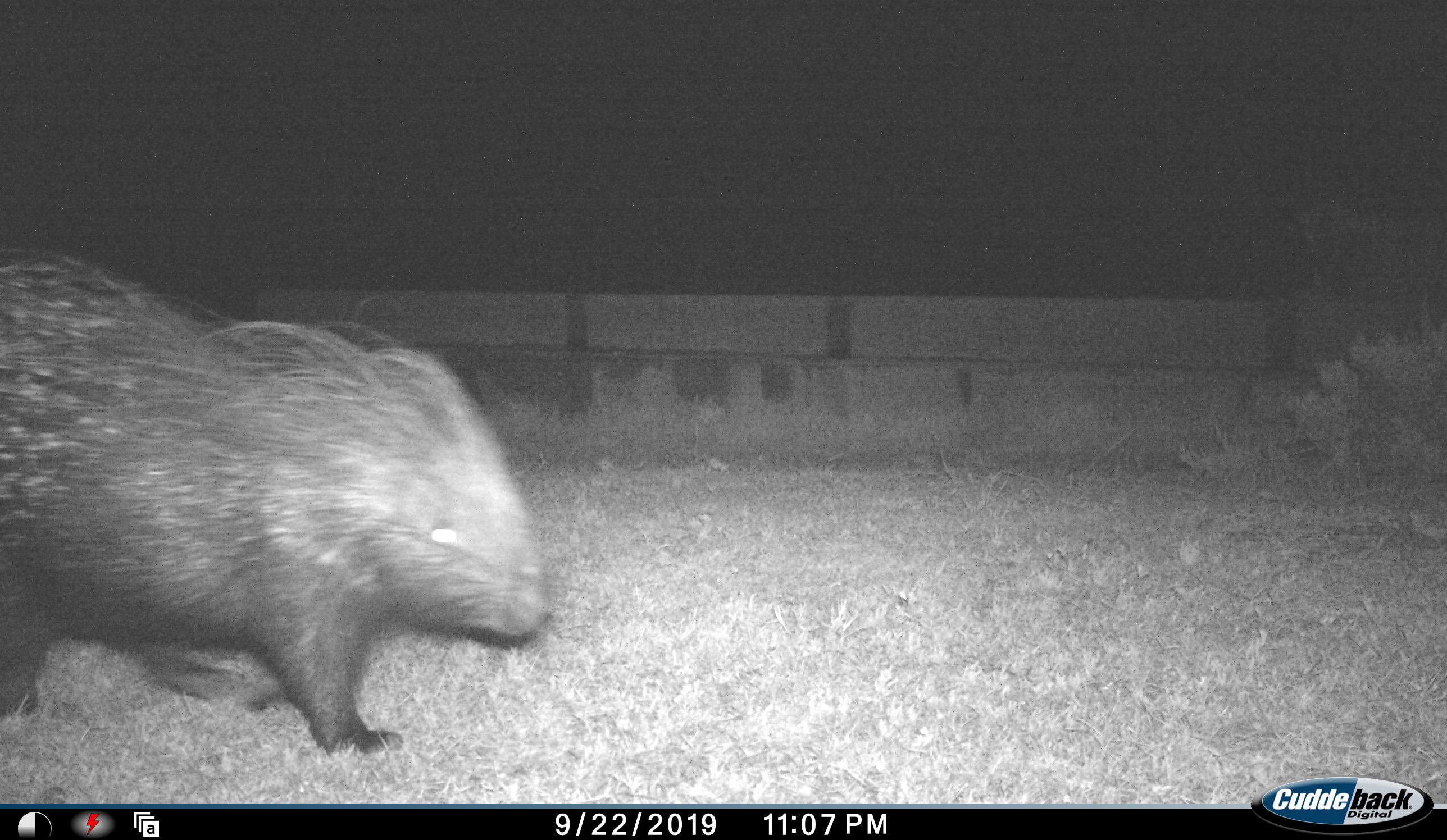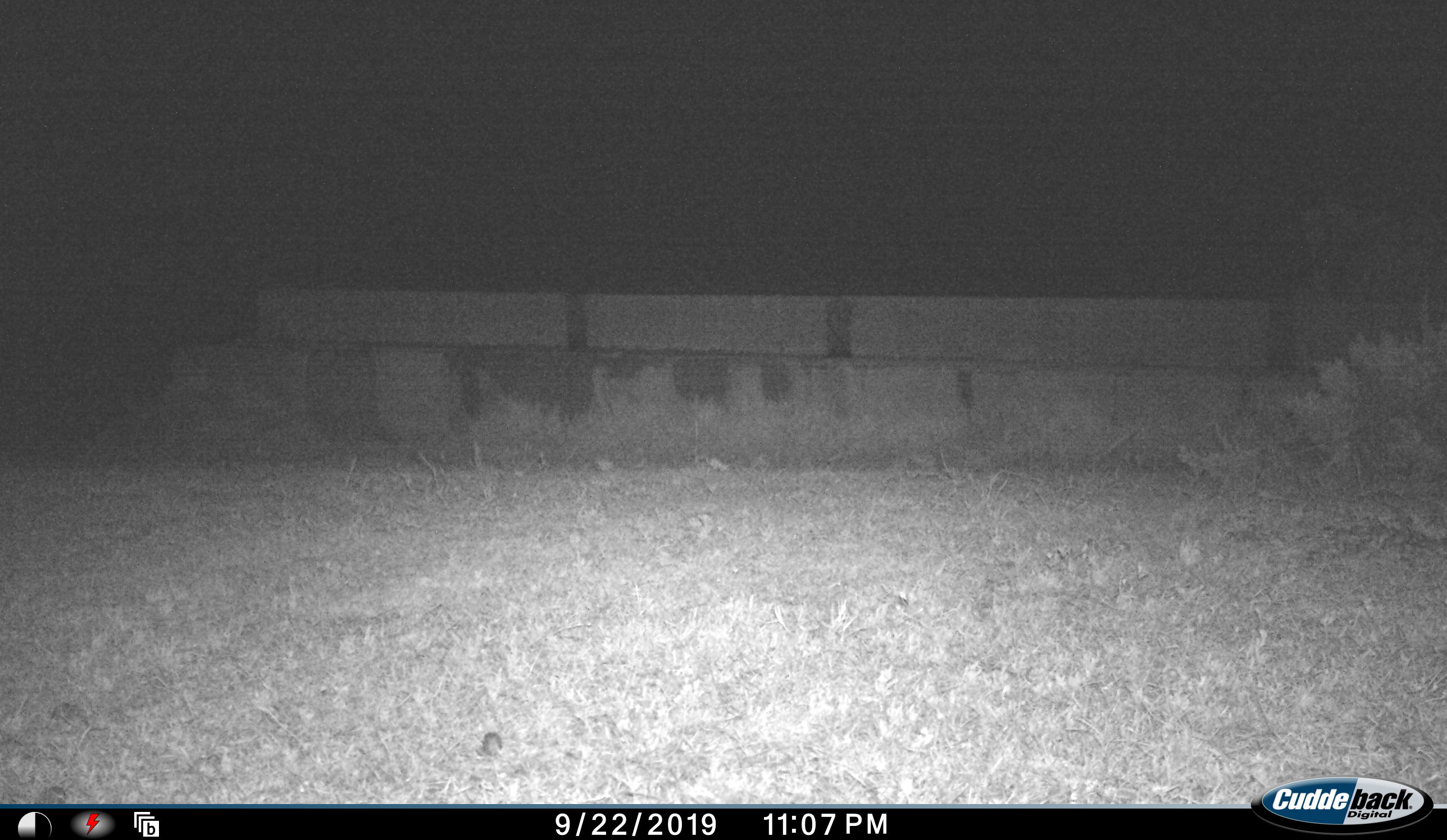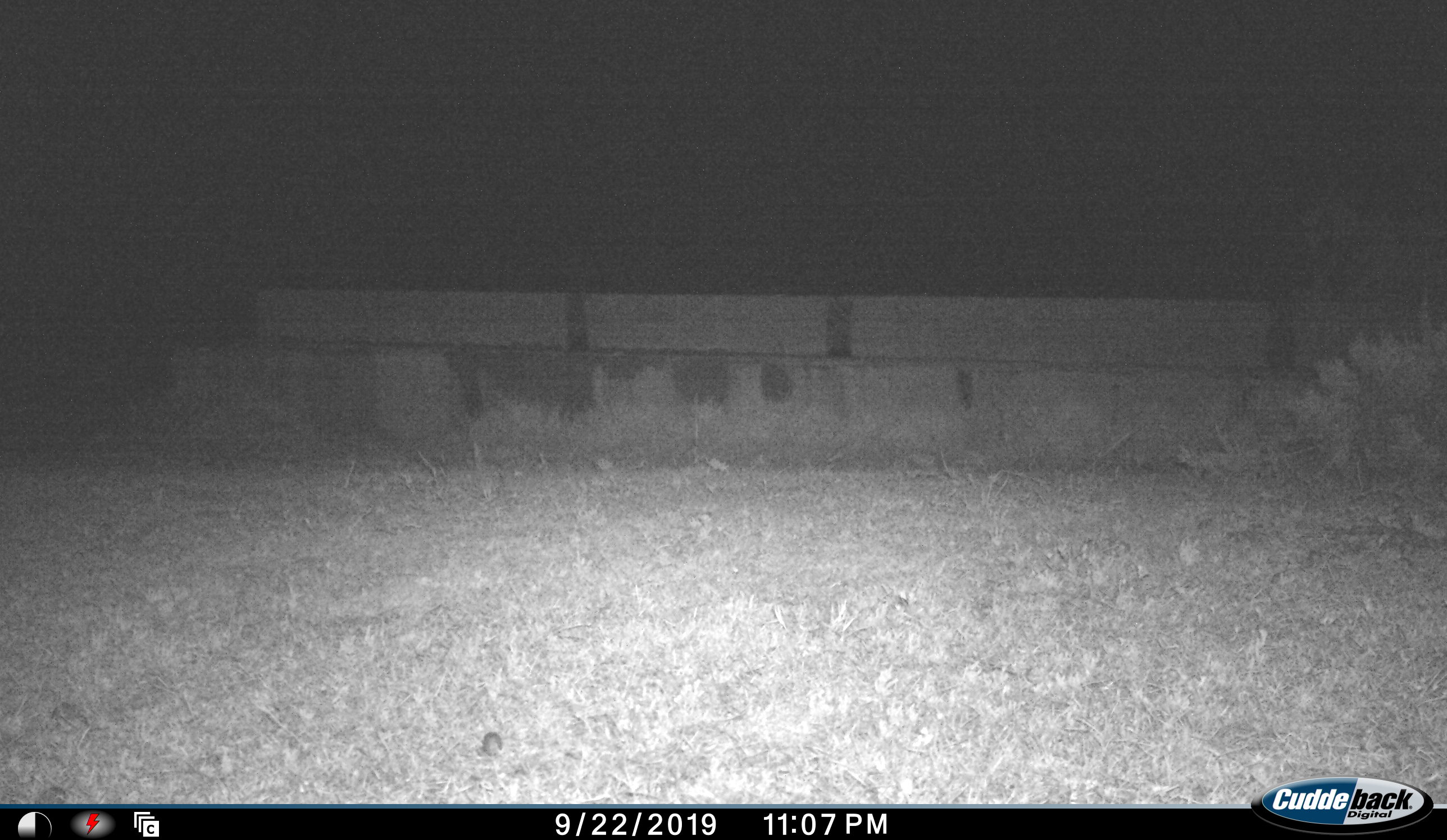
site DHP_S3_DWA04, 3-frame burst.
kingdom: Animalia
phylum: Chordata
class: Mammalia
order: Rodentia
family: Hystricidae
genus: Hystrix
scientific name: Hystrix cristata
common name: crested porcupine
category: porcupine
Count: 1.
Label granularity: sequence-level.